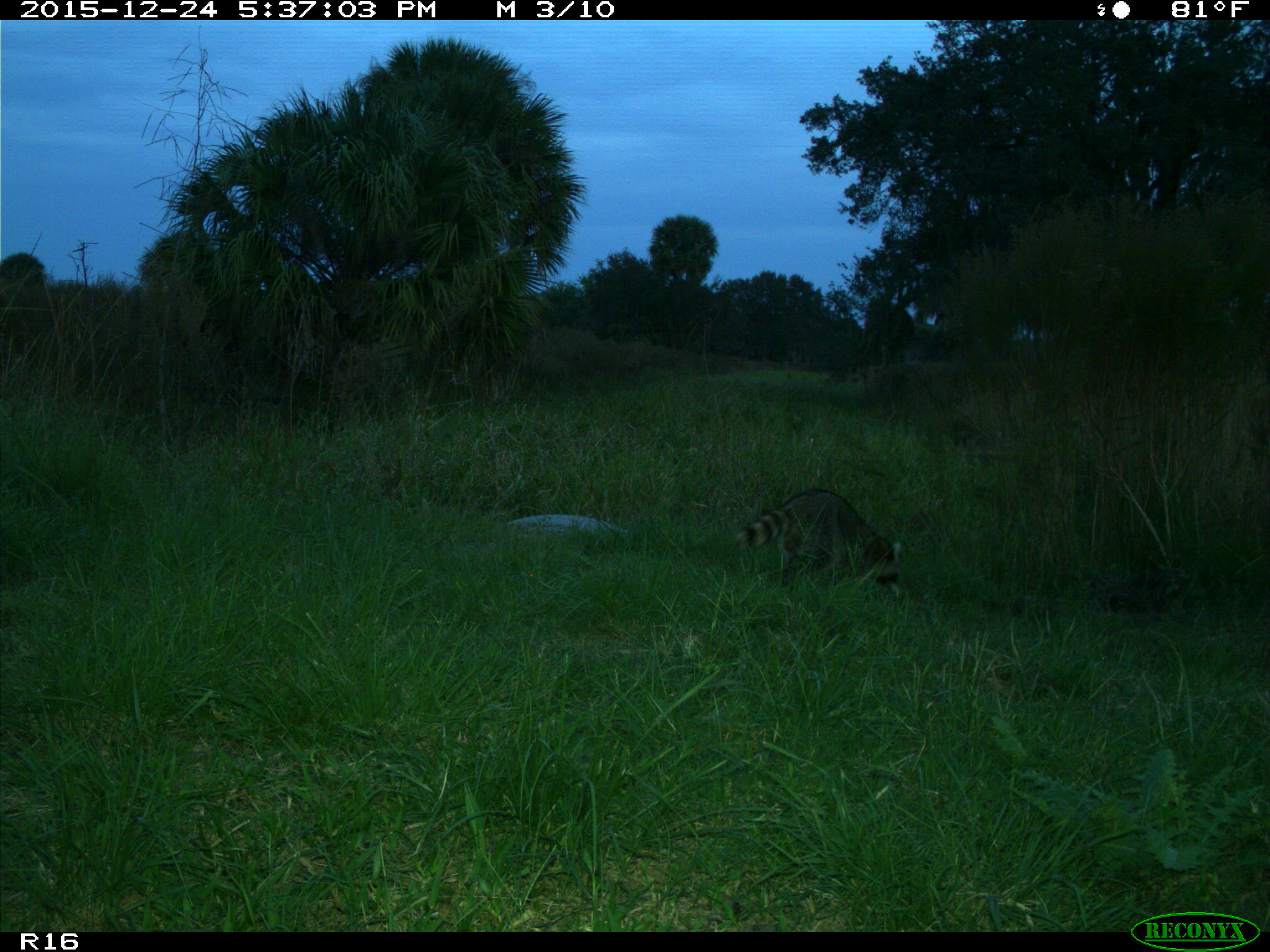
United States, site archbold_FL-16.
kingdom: Animalia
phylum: Chordata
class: Mammalia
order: Carnivora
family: Procyonidae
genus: Procyon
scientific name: Procyon lotor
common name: common raccoon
Procyon lotor (common raccoon).